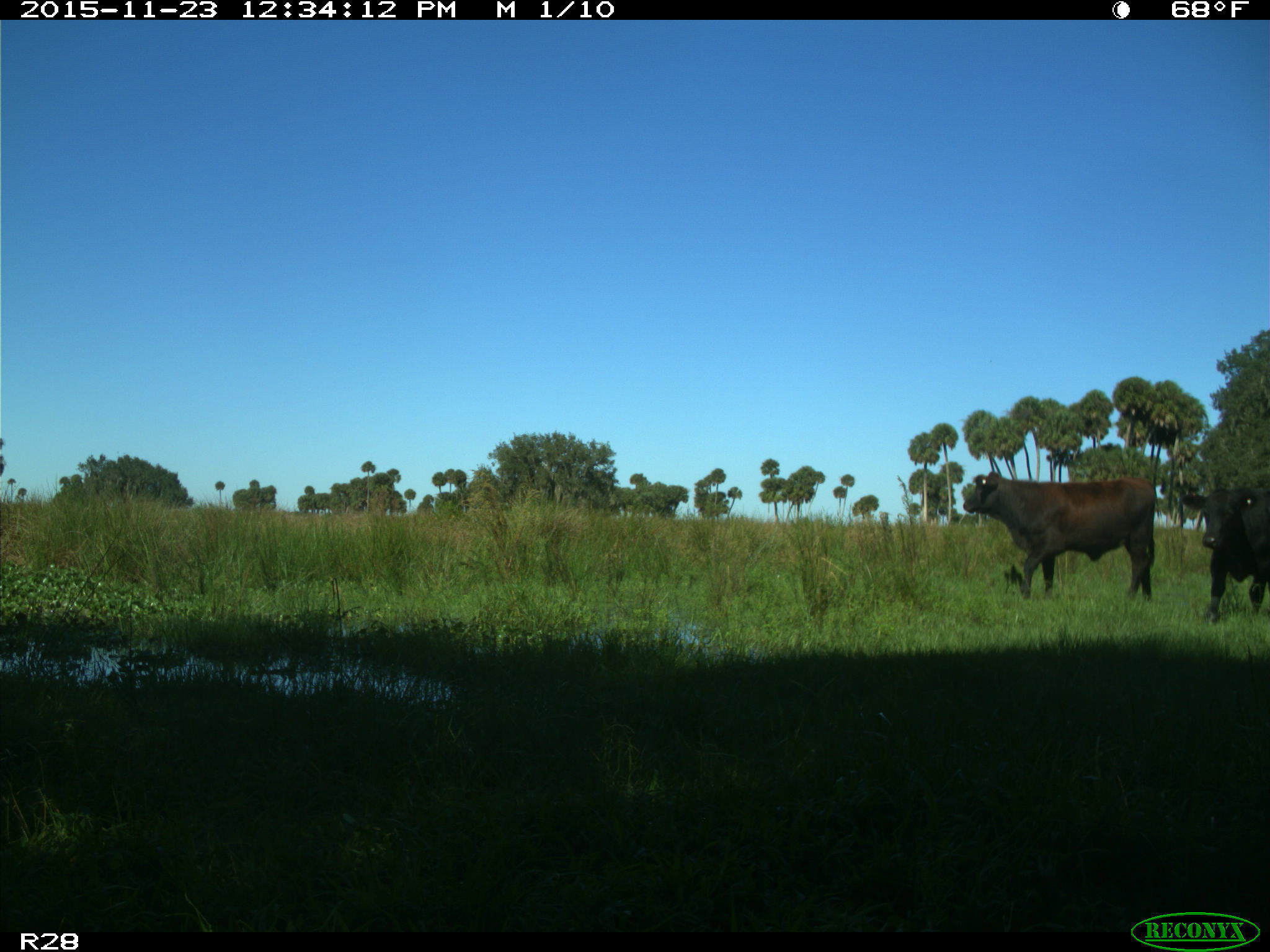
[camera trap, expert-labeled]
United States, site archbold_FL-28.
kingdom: Animalia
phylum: Chordata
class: Mammalia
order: Artiodactyla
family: Bovidae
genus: Bos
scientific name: Bos taurus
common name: domestic cow